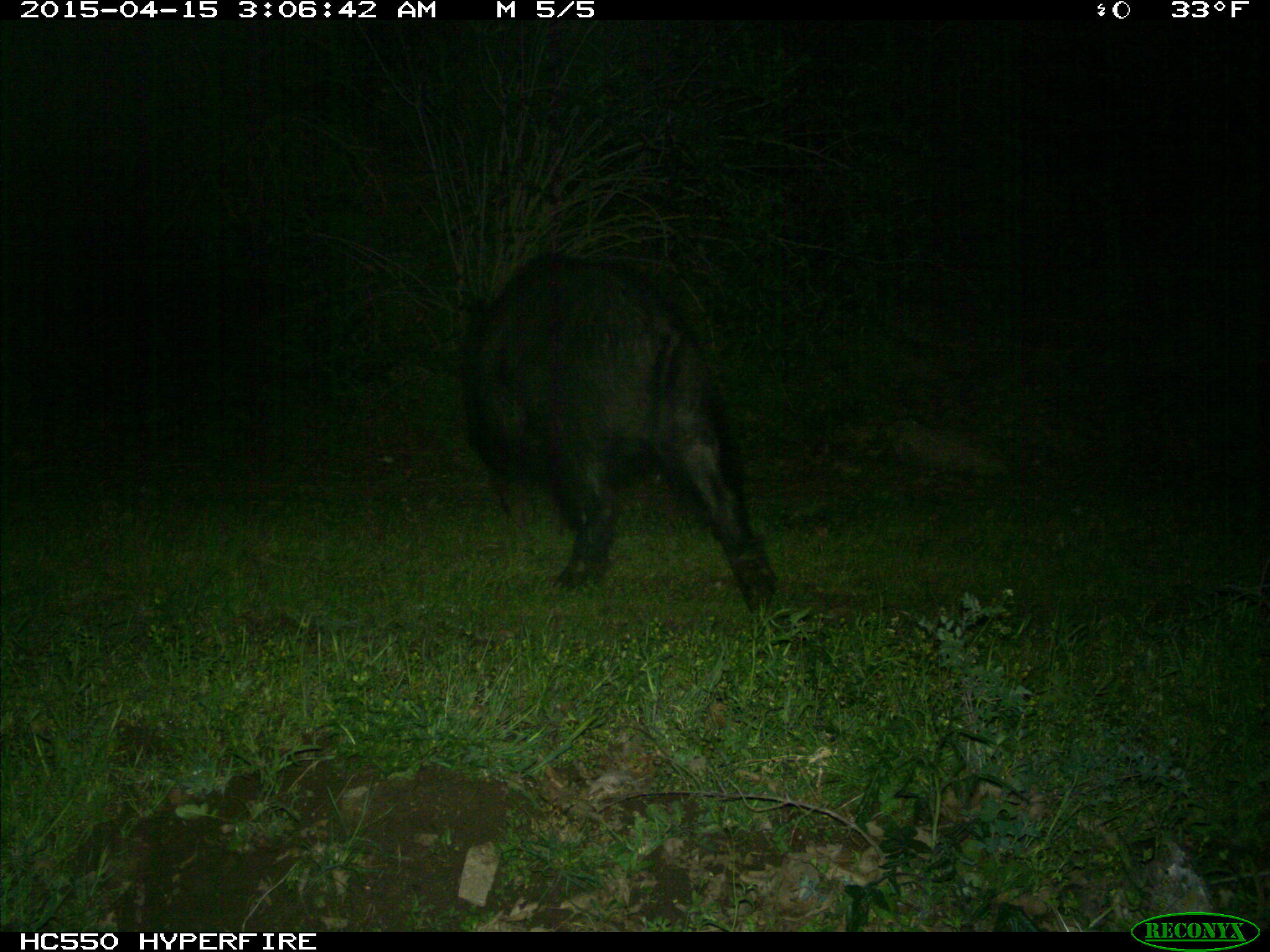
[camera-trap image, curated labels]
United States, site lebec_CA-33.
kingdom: Animalia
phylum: Chordata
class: Mammalia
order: Artiodactyla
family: Suidae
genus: Sus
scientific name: Sus scrofa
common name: wild boar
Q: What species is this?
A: Sus scrofa (wild boar).